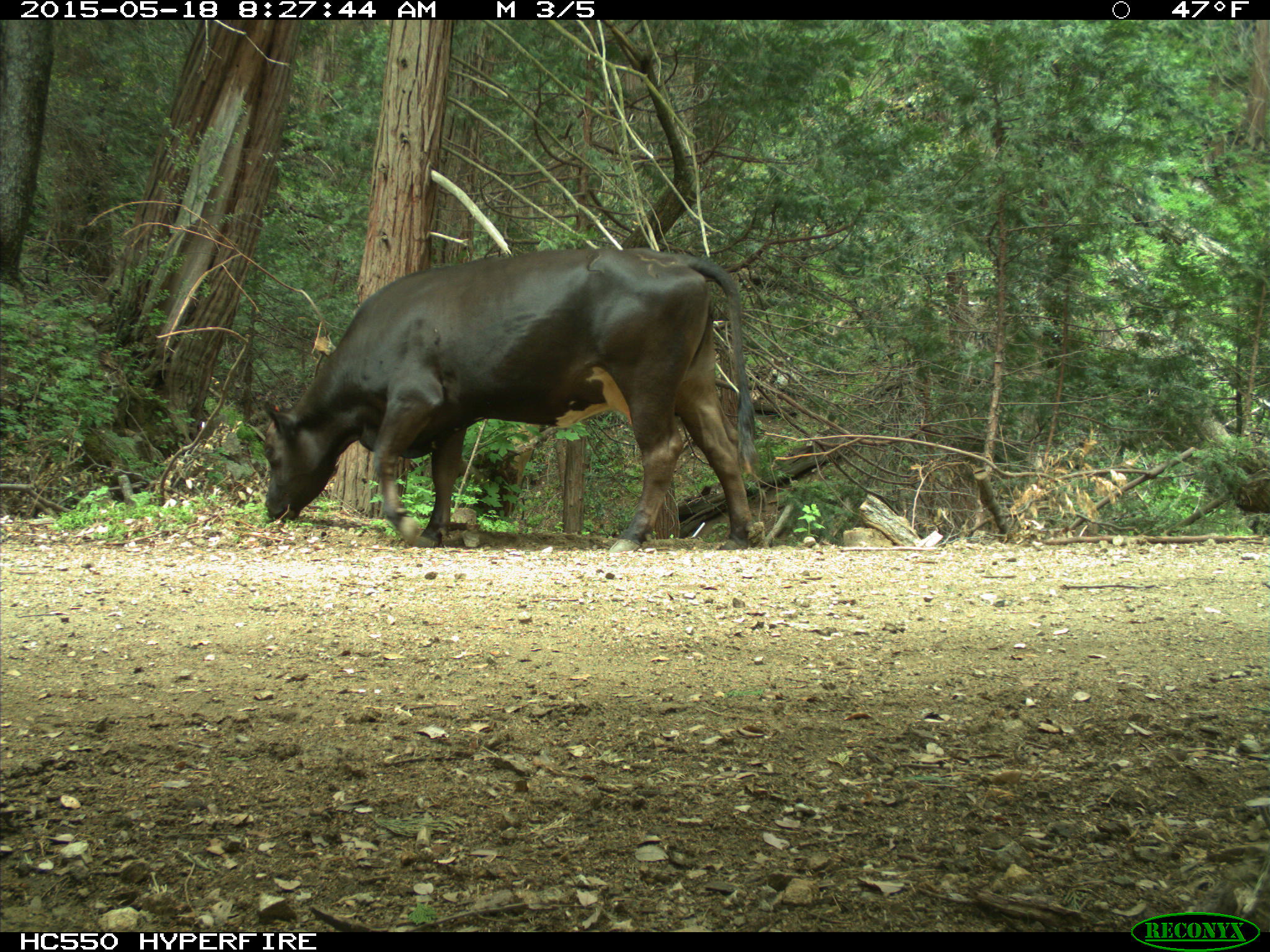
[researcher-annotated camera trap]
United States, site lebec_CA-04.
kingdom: Animalia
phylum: Chordata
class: Mammalia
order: Artiodactyla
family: Bovidae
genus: Bos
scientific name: Bos taurus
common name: domestic cow